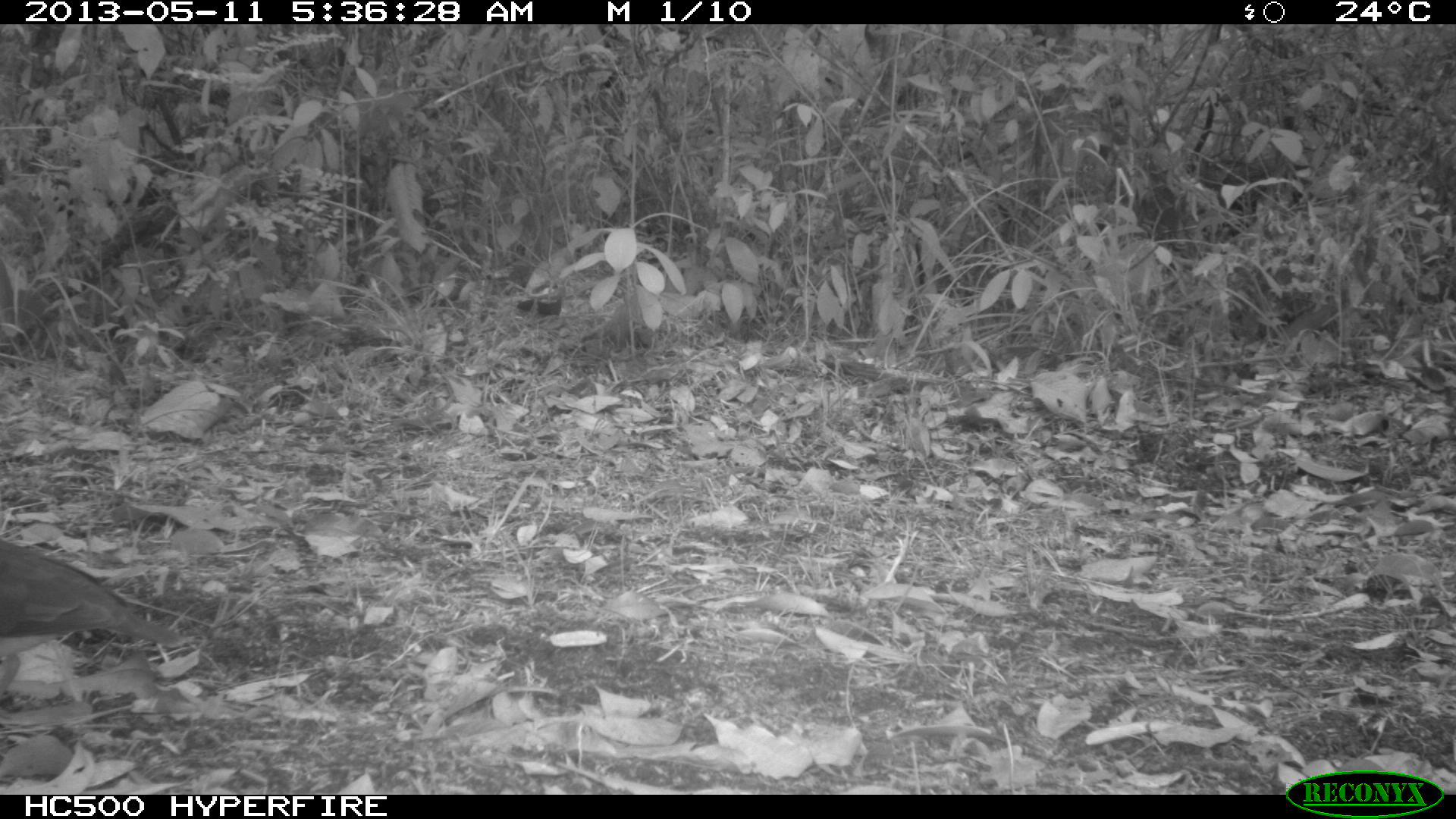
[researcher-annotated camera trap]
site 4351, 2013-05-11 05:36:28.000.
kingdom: Animalia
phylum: Chordata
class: Aves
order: Columbiformes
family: Columbidae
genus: Leptotila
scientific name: Leptotila plumbeiceps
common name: gray-headed dove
Leptotila plumbeiceps (gray-headed dove), count 1.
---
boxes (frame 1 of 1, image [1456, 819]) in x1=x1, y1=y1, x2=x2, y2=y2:
leptotila plumbeiceps: x1=0, y1=542, x2=183, y2=697